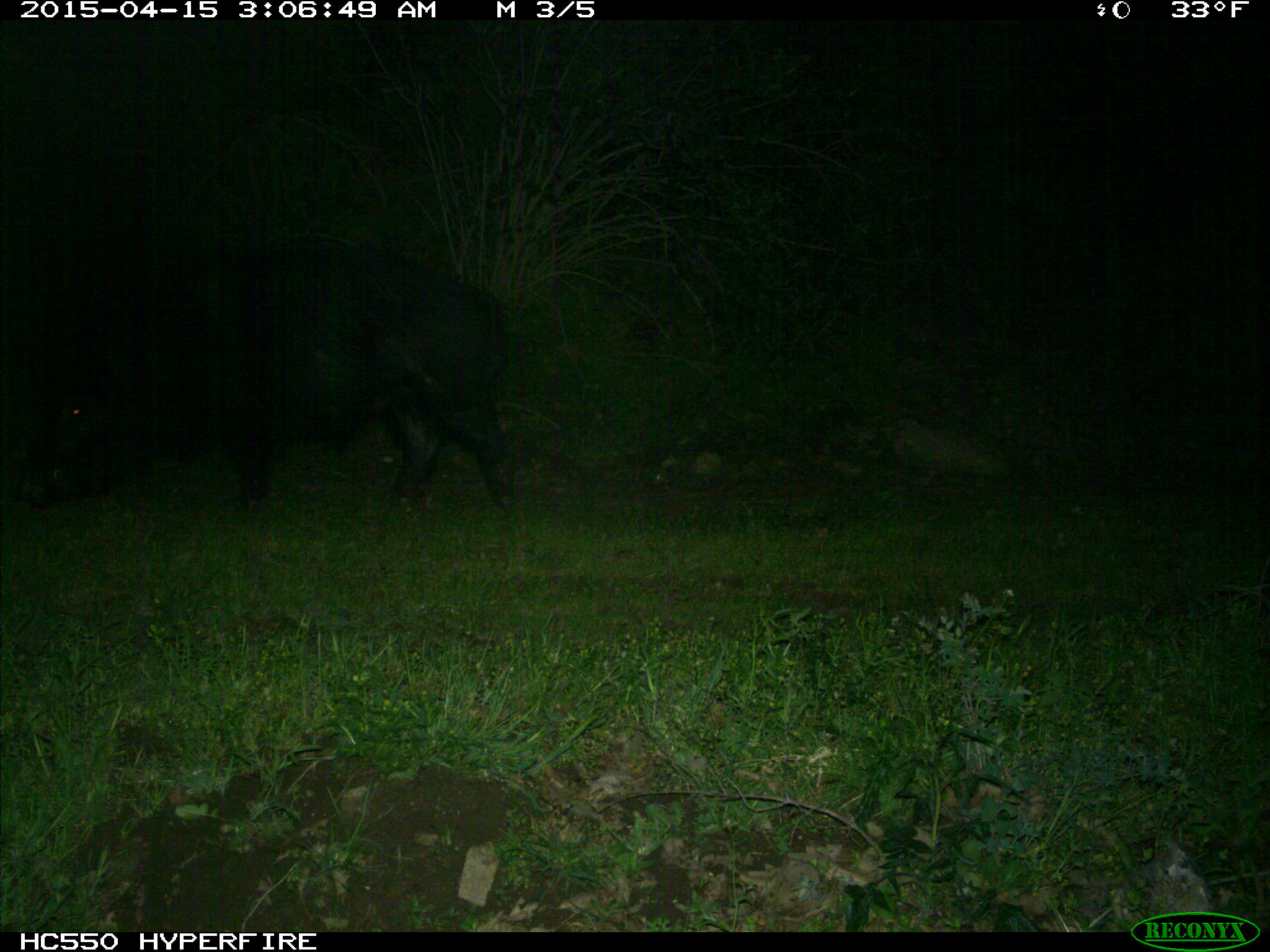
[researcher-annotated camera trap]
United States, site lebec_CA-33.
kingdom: Animalia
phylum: Chordata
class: Mammalia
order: Artiodactyla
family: Suidae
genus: Sus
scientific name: Sus scrofa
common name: wild boar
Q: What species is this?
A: Sus scrofa (wild boar).